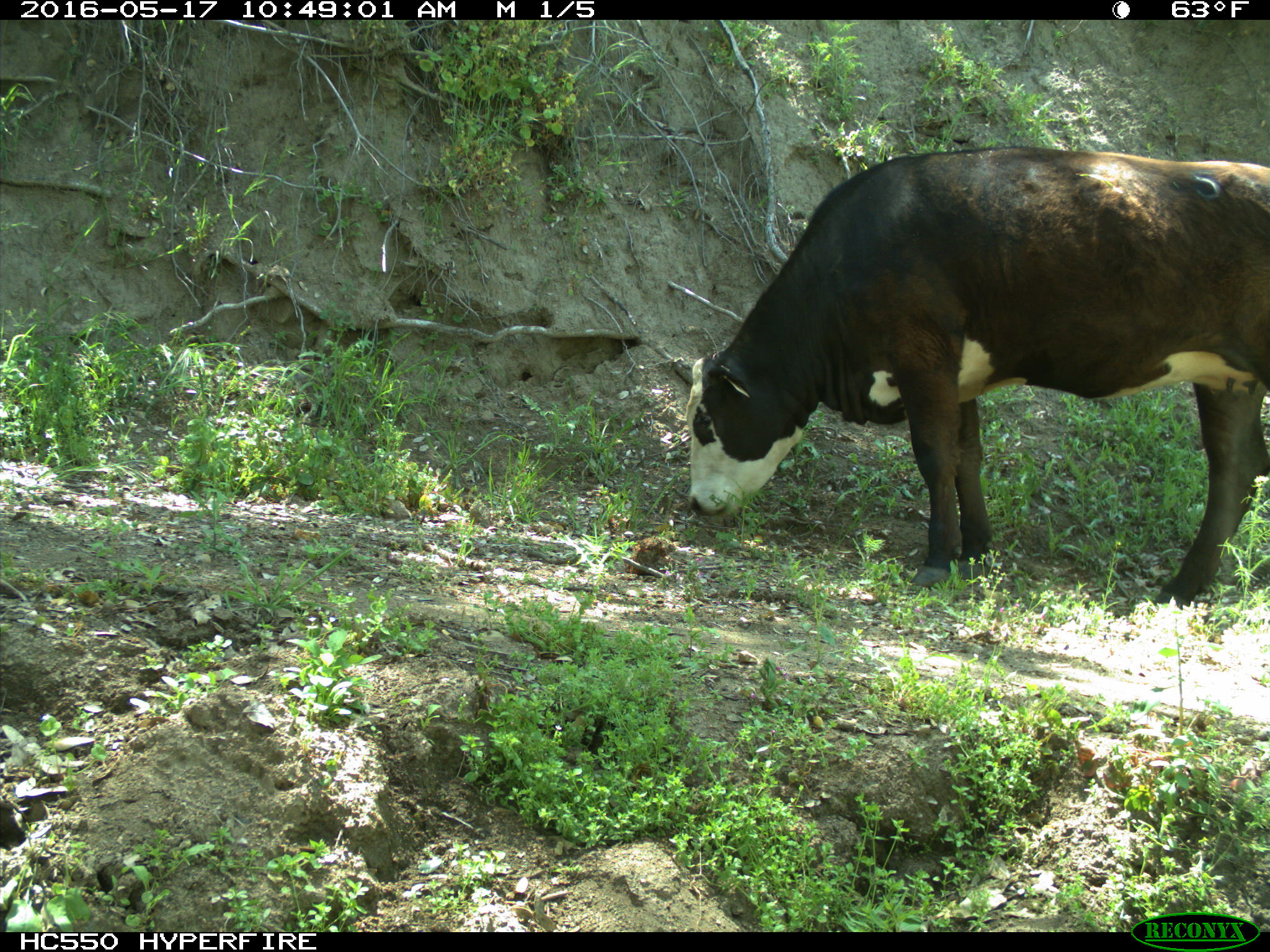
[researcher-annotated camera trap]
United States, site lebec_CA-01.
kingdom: Animalia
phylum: Chordata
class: Mammalia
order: Artiodactyla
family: Bovidae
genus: Bos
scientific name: Bos taurus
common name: domestic cow